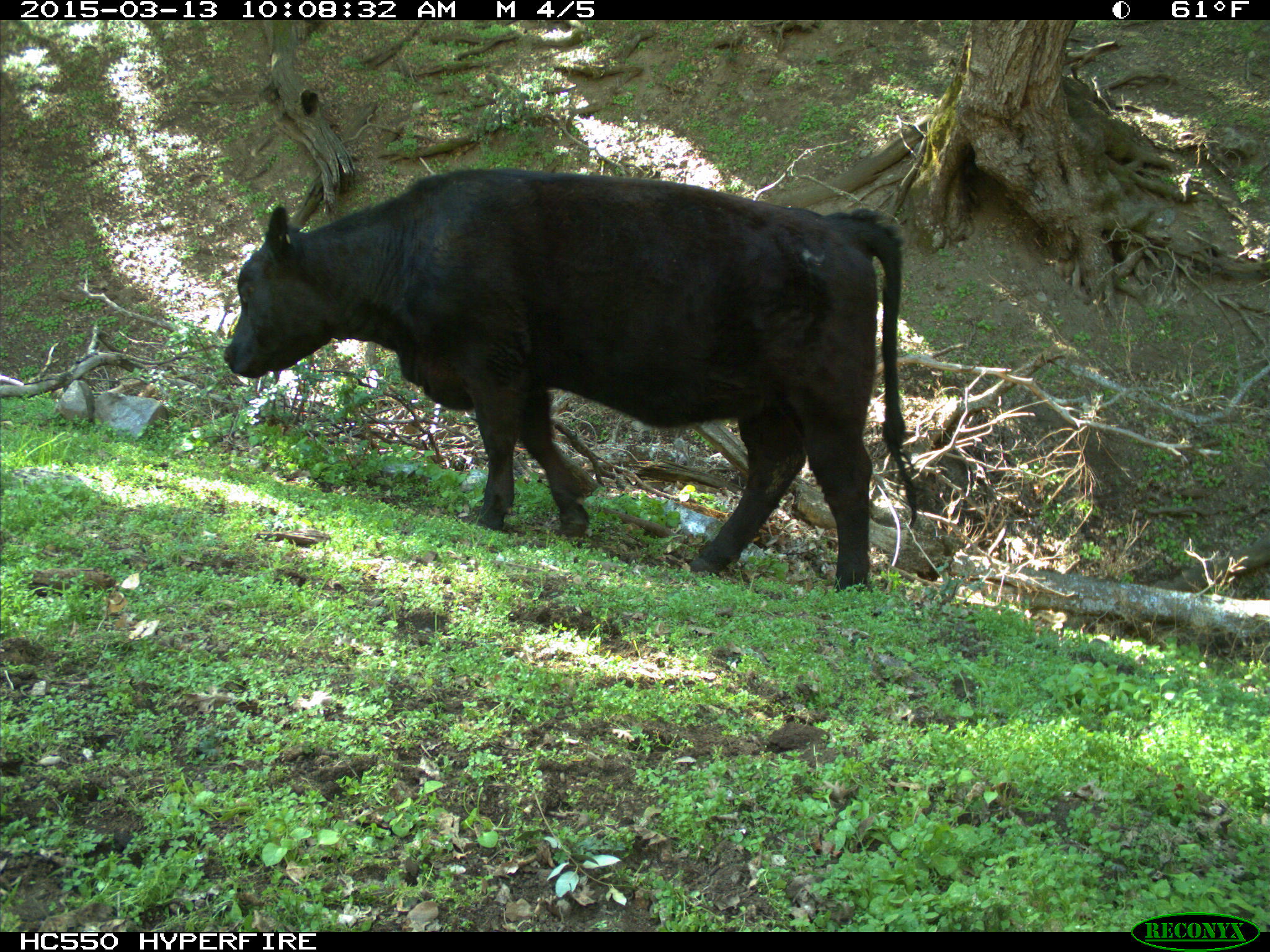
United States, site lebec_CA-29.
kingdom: Animalia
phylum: Chordata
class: Mammalia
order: Artiodactyla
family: Bovidae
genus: Bos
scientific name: Bos taurus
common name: domestic cow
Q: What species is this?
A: Bos taurus (domestic cow).